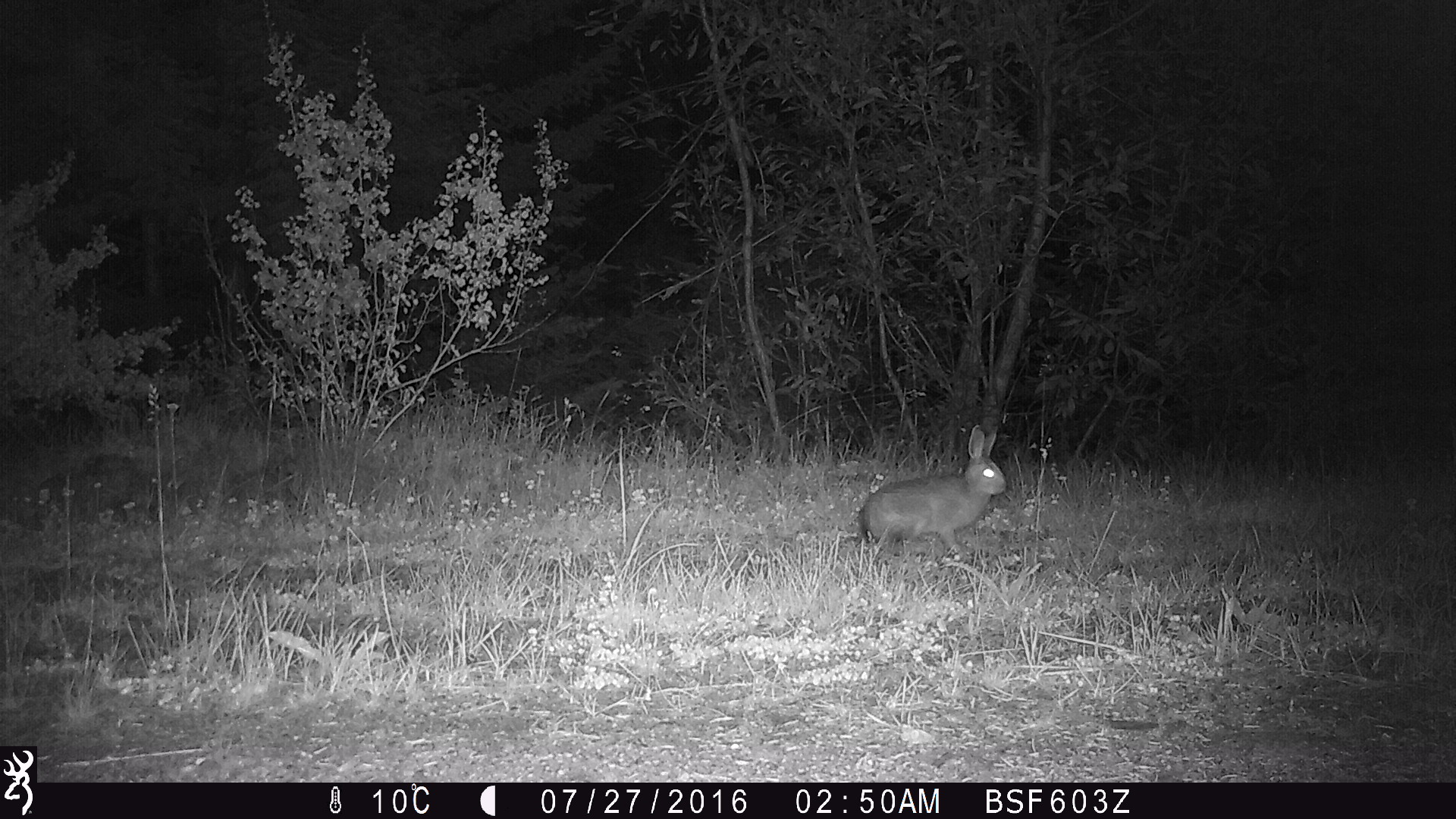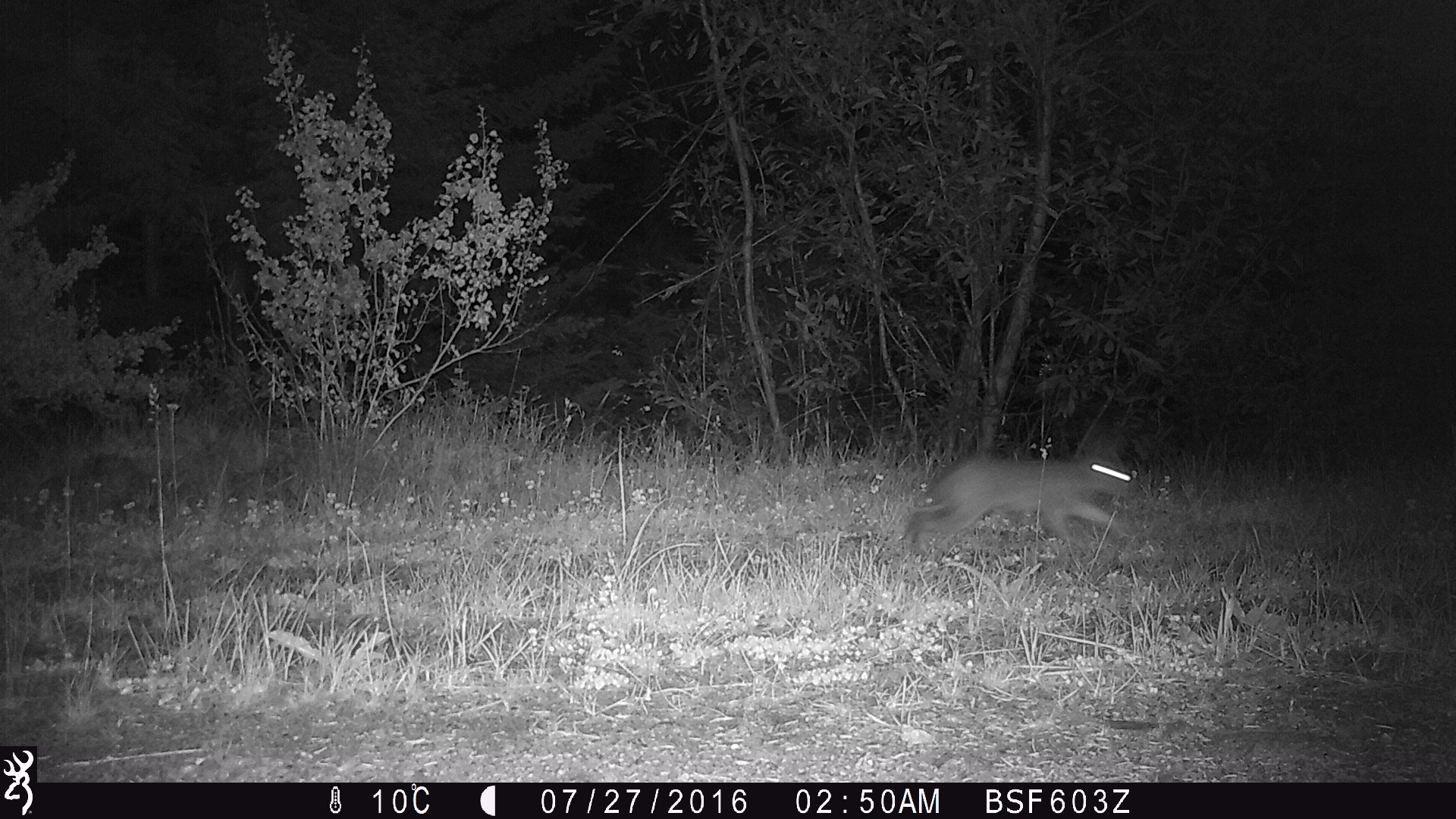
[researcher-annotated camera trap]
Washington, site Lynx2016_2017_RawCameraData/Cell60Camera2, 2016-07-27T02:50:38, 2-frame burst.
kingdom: Animalia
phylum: Chordata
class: Mammalia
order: Lagomorpha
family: Leporidae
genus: Lepus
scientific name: Lepus americanus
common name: snowshoe hare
Lepus americanus (snowshoe hare). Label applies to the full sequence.